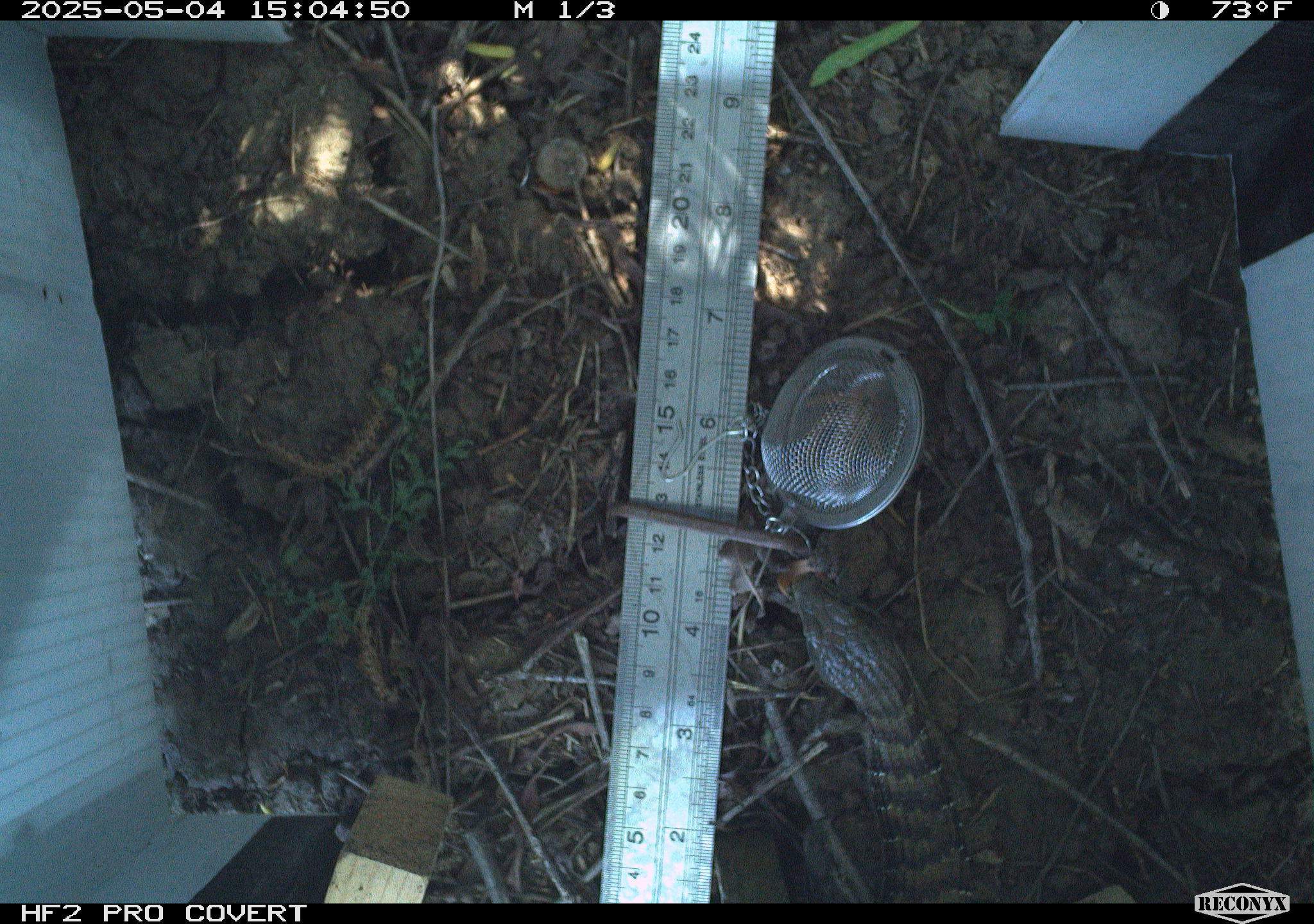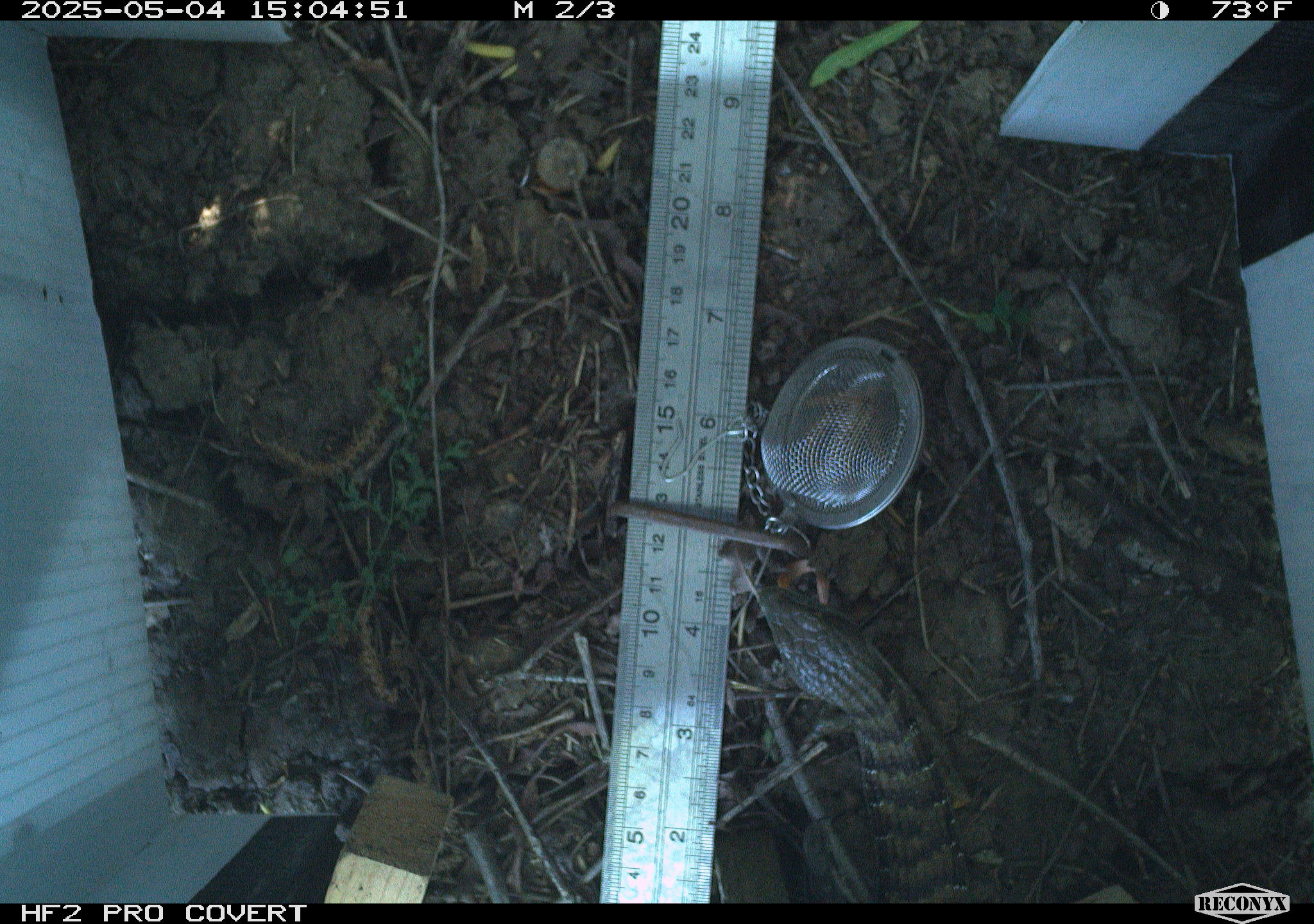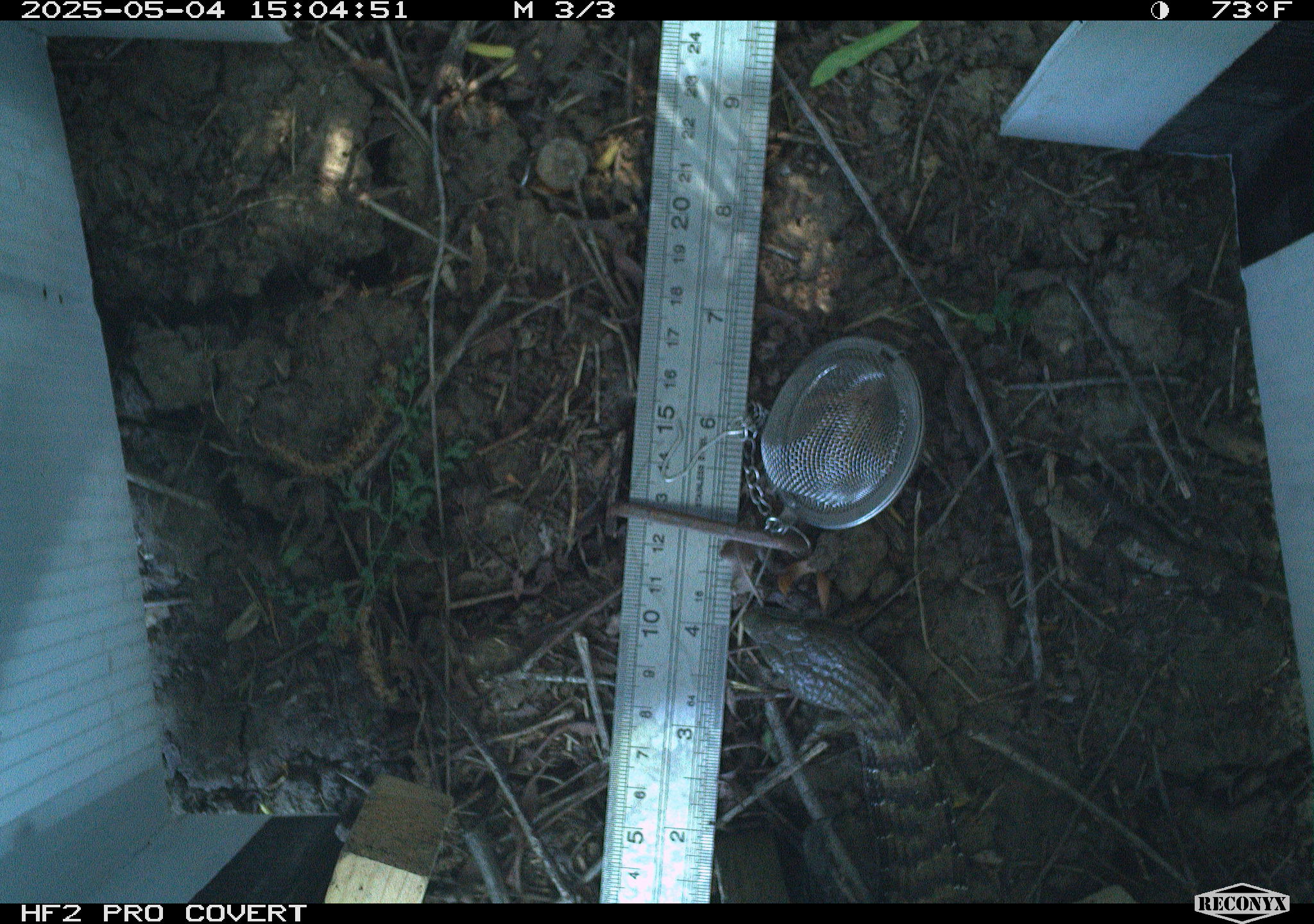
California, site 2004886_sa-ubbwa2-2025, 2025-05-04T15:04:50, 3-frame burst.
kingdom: Animalia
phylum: Chordata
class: Reptilia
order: Squamata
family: Anguidae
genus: Elgaria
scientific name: Elgaria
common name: alligator lizards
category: elgaria species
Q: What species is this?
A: Elgaria species (alligator lizards) (Elgaria).